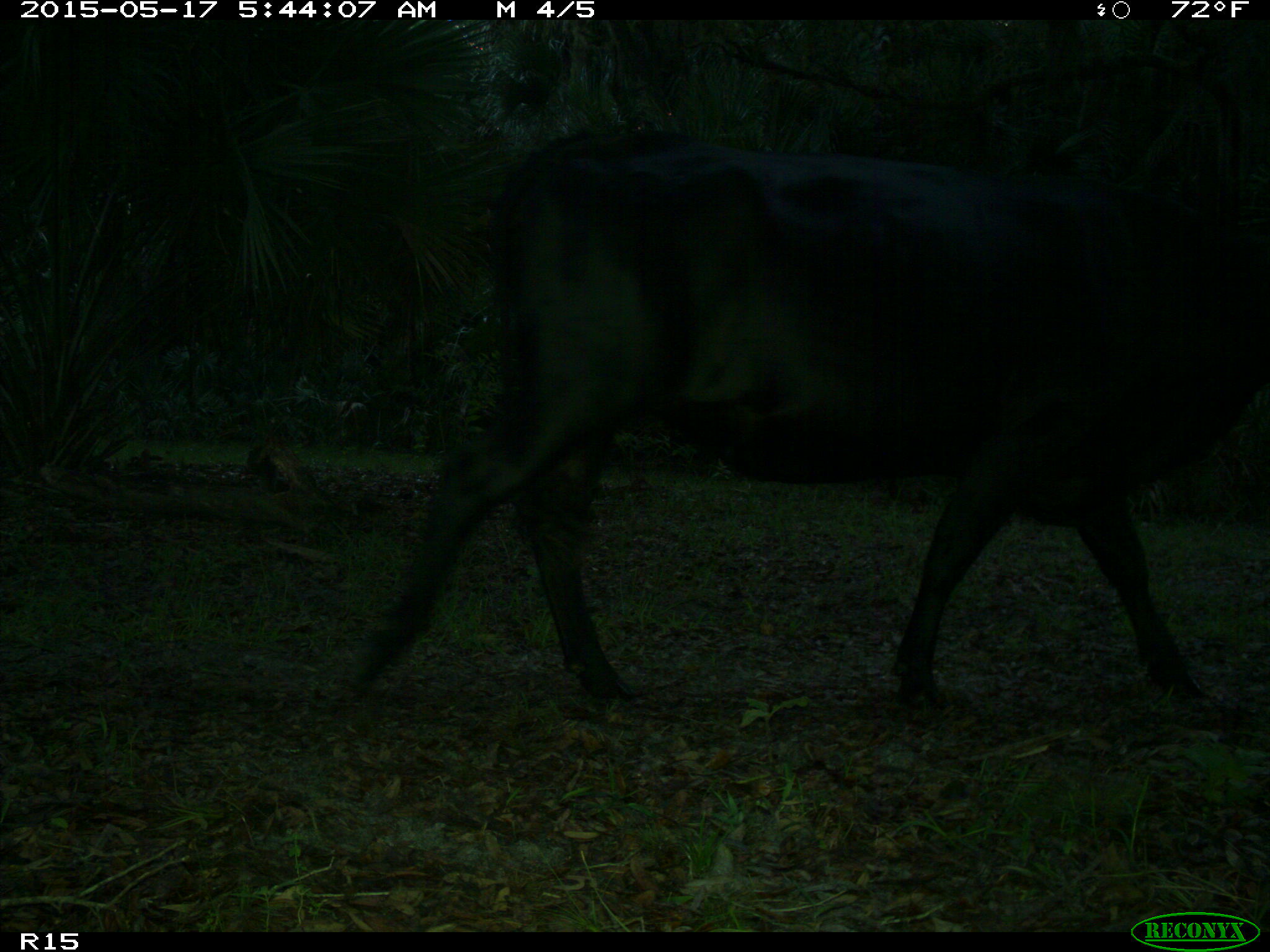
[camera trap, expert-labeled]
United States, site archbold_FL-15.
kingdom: Animalia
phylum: Chordata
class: Mammalia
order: Artiodactyla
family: Bovidae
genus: Bos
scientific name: Bos taurus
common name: domestic cow